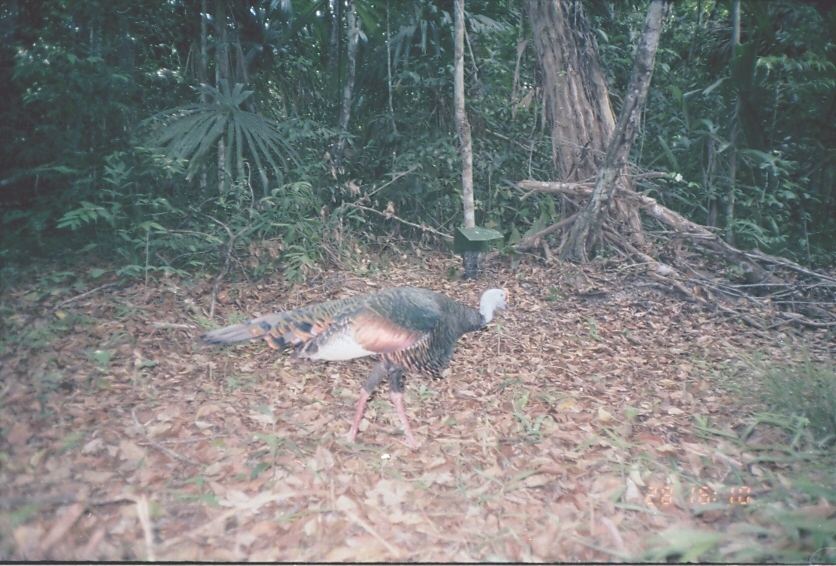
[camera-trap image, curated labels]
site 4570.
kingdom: Animalia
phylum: Chordata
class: Aves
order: Galliformes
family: Phasianidae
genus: Meleagris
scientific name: Meleagris ocellata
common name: ocellated turkey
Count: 1.